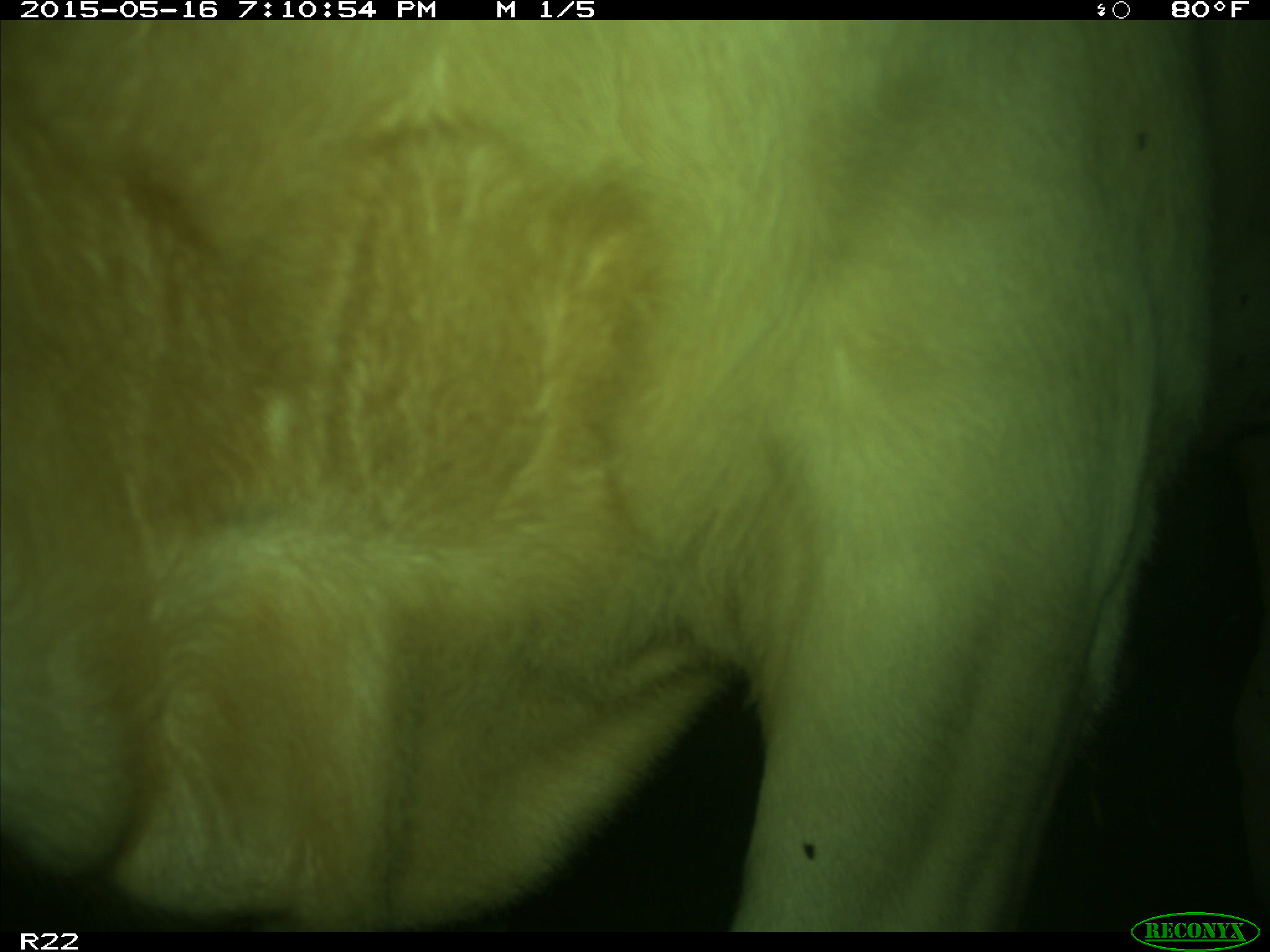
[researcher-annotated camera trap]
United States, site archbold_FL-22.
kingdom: Animalia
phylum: Chordata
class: Mammalia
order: Artiodactyla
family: Bovidae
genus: Bos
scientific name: Bos taurus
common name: domestic cow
Bos taurus (domestic cow).